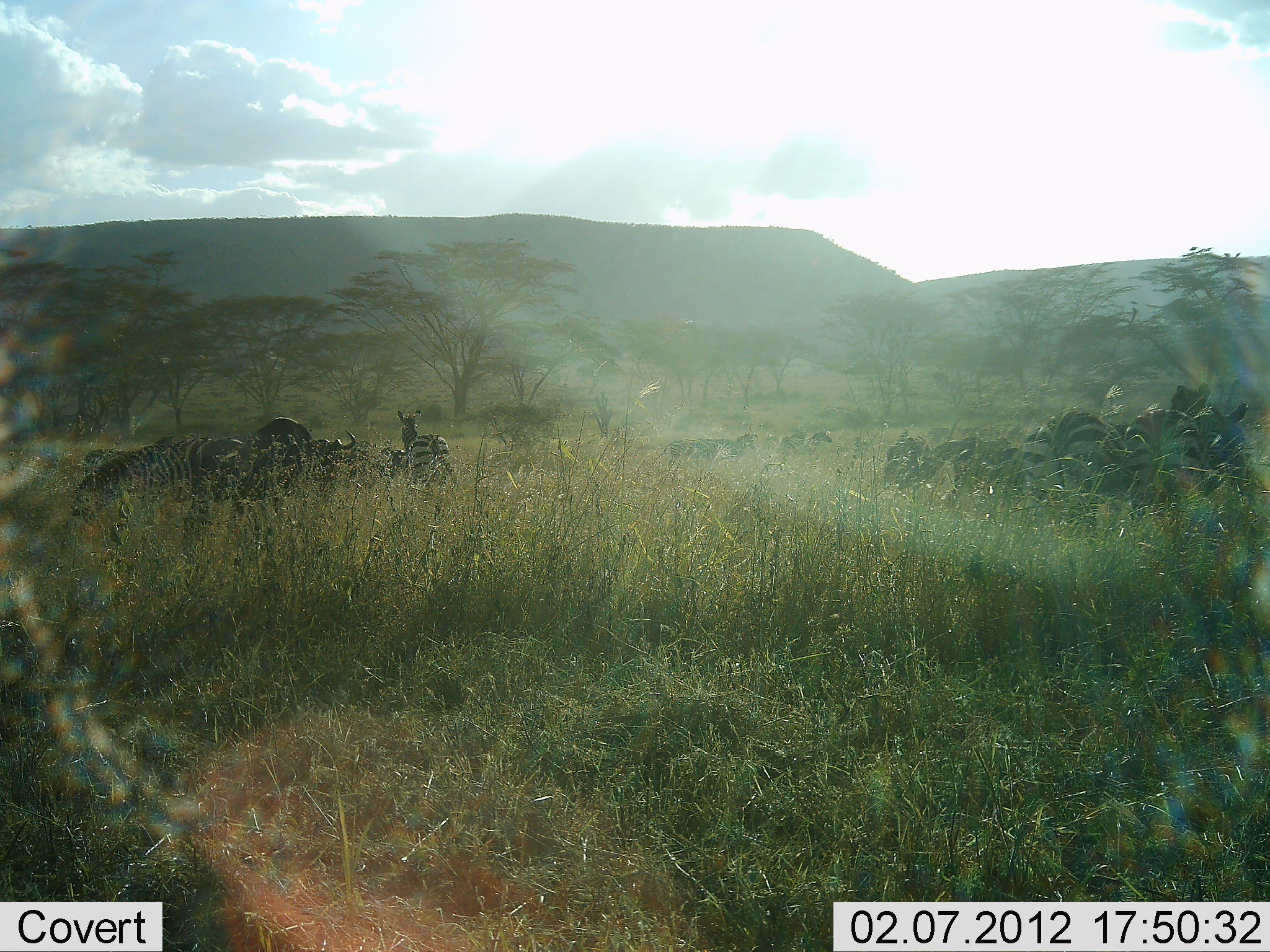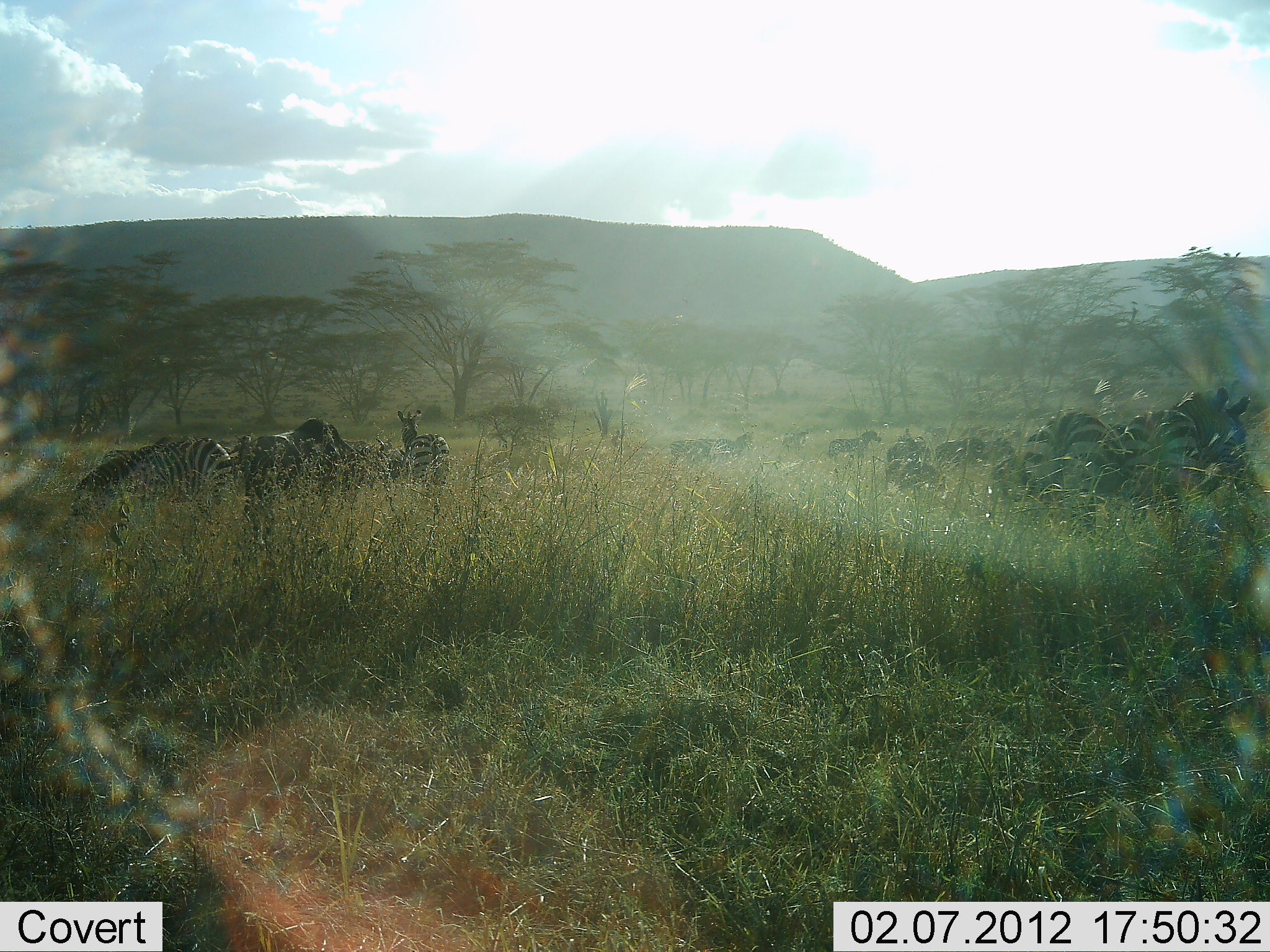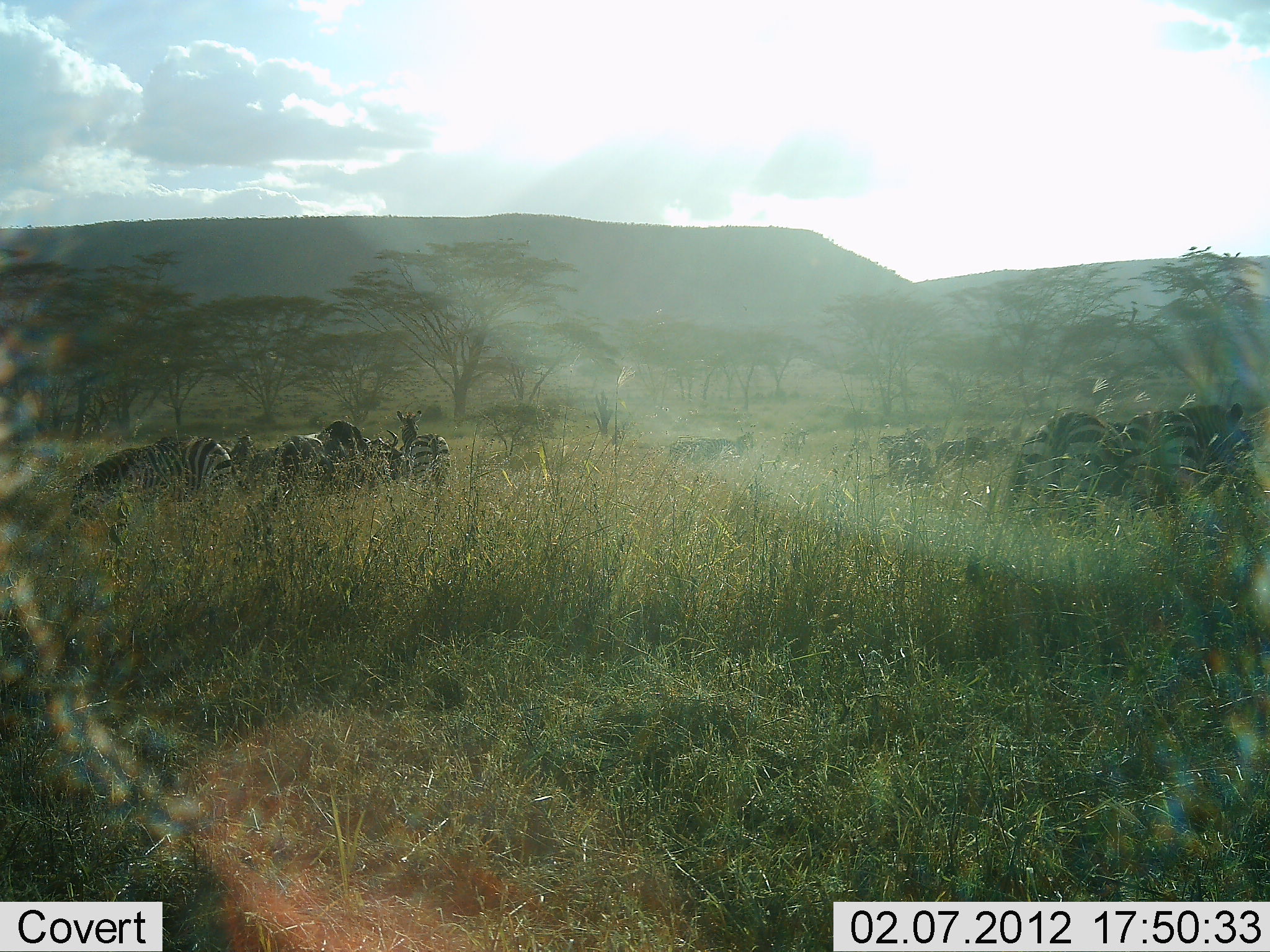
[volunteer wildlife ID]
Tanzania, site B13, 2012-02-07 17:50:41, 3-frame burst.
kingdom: Animalia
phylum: Chordata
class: Mammalia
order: Artiodactyla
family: Bovidae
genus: Connochaetes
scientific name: Connochaetes taurinus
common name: blue wildebeest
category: wildebeest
Wildebeest (blue wildebeest) (Connochaetes taurinus), count 1. Behavior (volunteer vote fractions): standing 13%, resting 0%, moving 80%, interacting 0%. Young present (vote fraction): 0%. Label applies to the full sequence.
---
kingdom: Animalia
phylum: Chordata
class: Mammalia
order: Perissodactyla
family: Equidae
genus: Equus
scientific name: Equus quagga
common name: plains zebra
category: zebra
Zebra (plains zebra) (Equus quagga), count 11-50. Behavior (volunteer vote fractions): standing 63%, resting 3%, moving 63%, interacting 7%. Young present (vote fraction): 0%. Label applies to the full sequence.